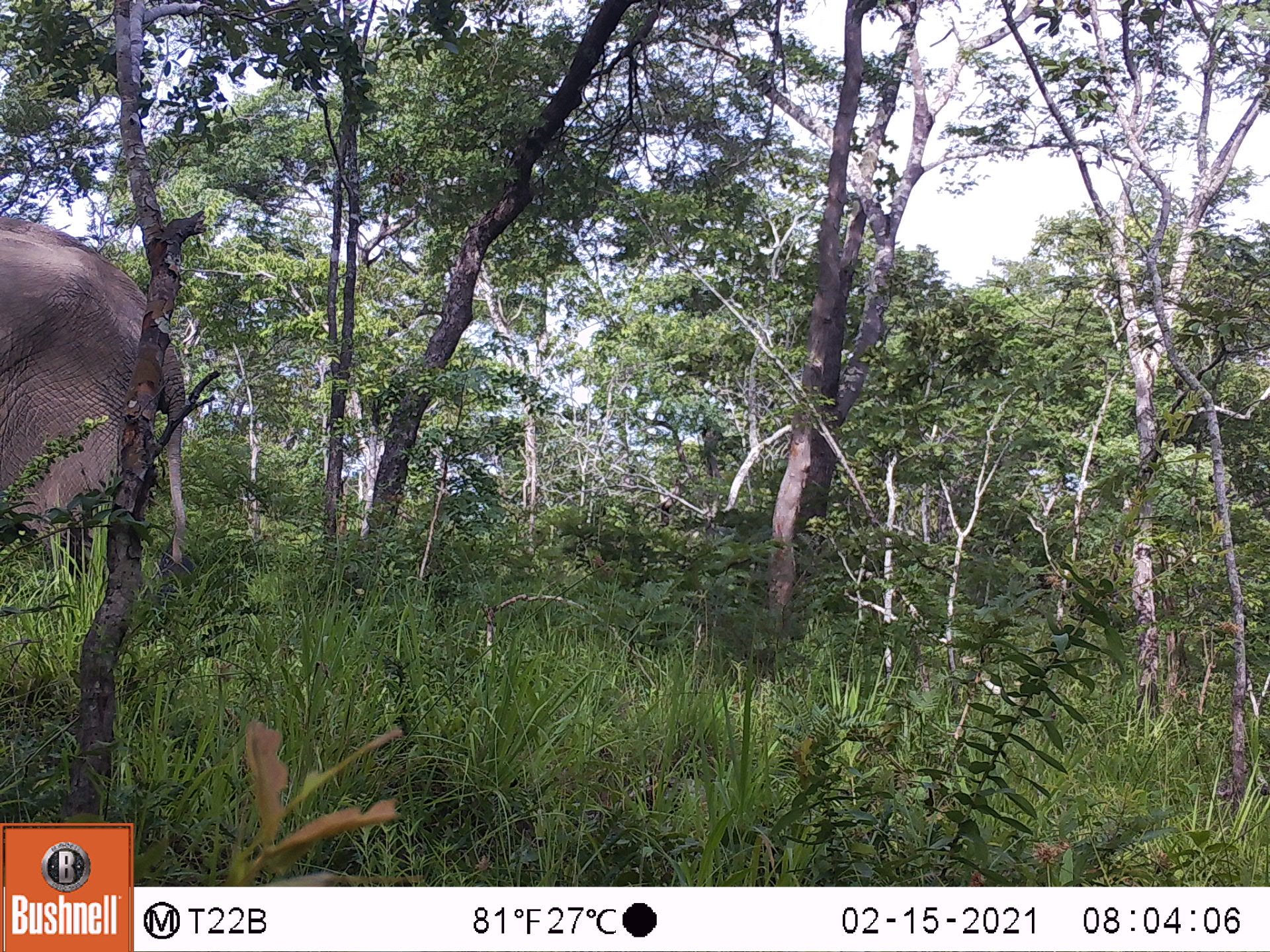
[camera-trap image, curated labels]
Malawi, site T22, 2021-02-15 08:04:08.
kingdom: Animalia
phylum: Chordata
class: Mammalia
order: Proboscidea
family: Elephantidae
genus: Loxodonta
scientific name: Loxodonta africana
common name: african savanna elephant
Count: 1.